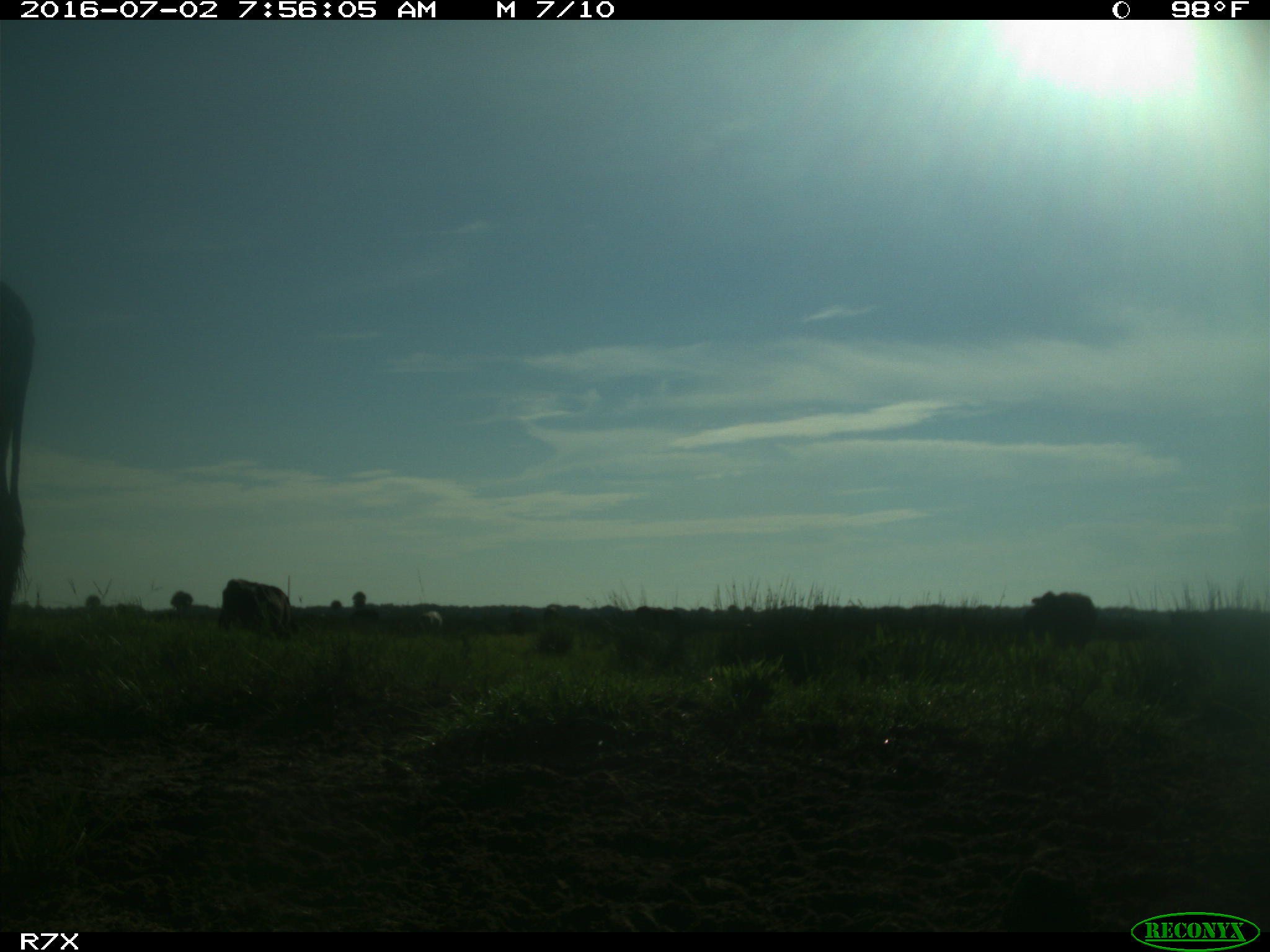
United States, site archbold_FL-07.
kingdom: Animalia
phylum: Chordata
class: Mammalia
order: Artiodactyla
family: Bovidae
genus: Bos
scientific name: Bos taurus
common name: domestic cow